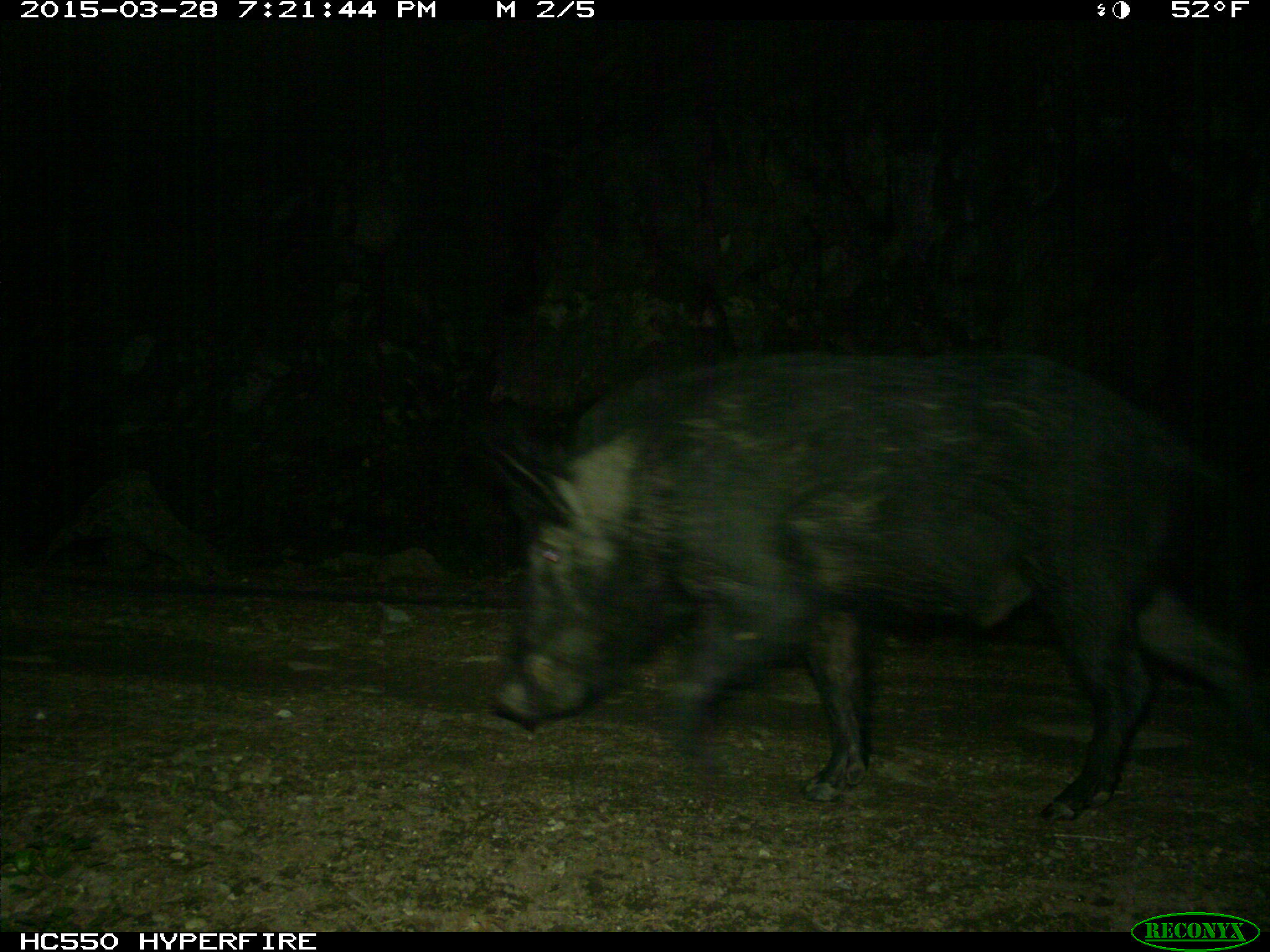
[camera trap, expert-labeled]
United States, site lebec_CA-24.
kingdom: Animalia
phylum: Chordata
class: Mammalia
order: Artiodactyla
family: Suidae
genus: Sus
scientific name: Sus scrofa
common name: wild boar